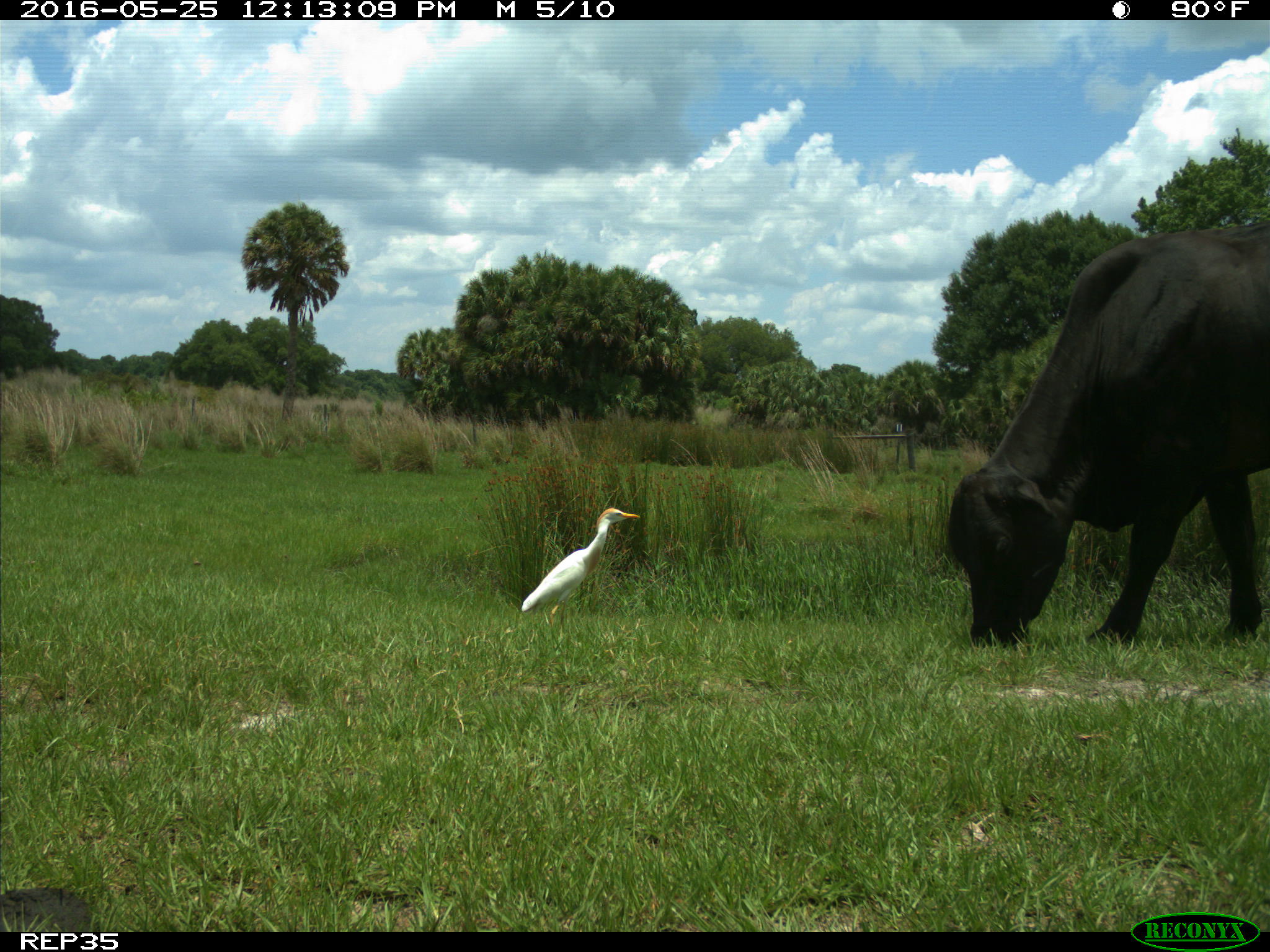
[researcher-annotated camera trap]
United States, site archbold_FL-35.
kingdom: Animalia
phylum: Chordata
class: Mammalia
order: Artiodactyla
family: Bovidae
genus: Bos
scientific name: Bos taurus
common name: domestic cow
Bos taurus (domestic cow).